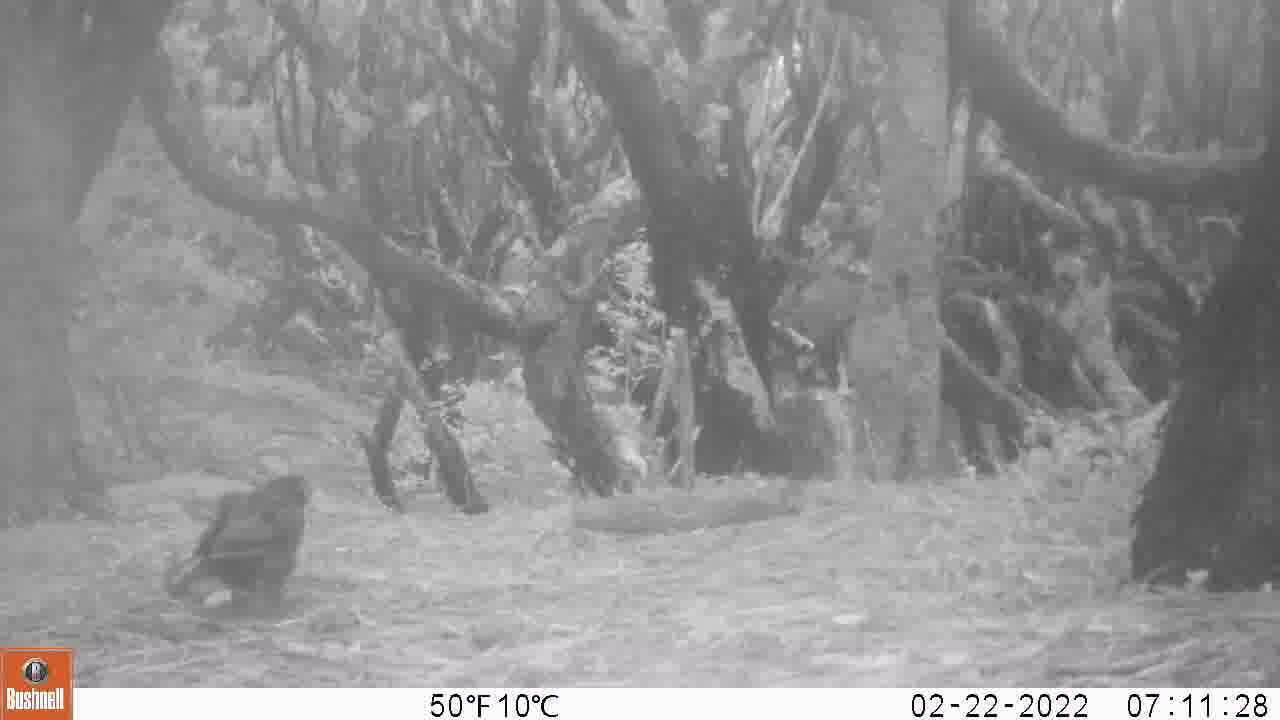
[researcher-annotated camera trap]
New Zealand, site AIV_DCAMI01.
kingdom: Animalia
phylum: Chordata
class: Aves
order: Passeriformes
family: Turdidae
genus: Turdus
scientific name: Turdus merula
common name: eurasian blackbird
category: blackbird